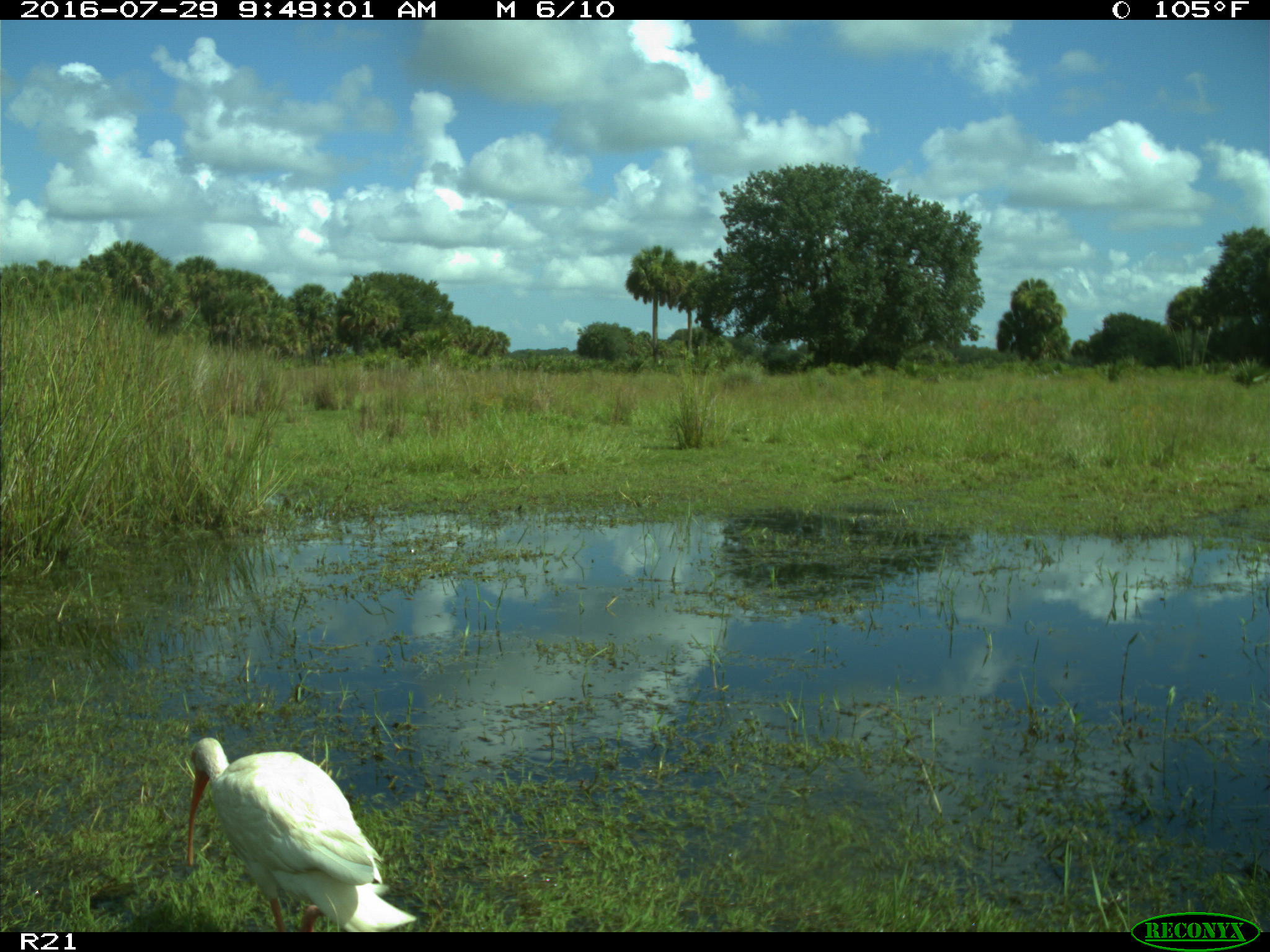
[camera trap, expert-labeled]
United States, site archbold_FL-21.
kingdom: Animalia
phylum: Chordata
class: Aves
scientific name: Aves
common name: birds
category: unidentified bird